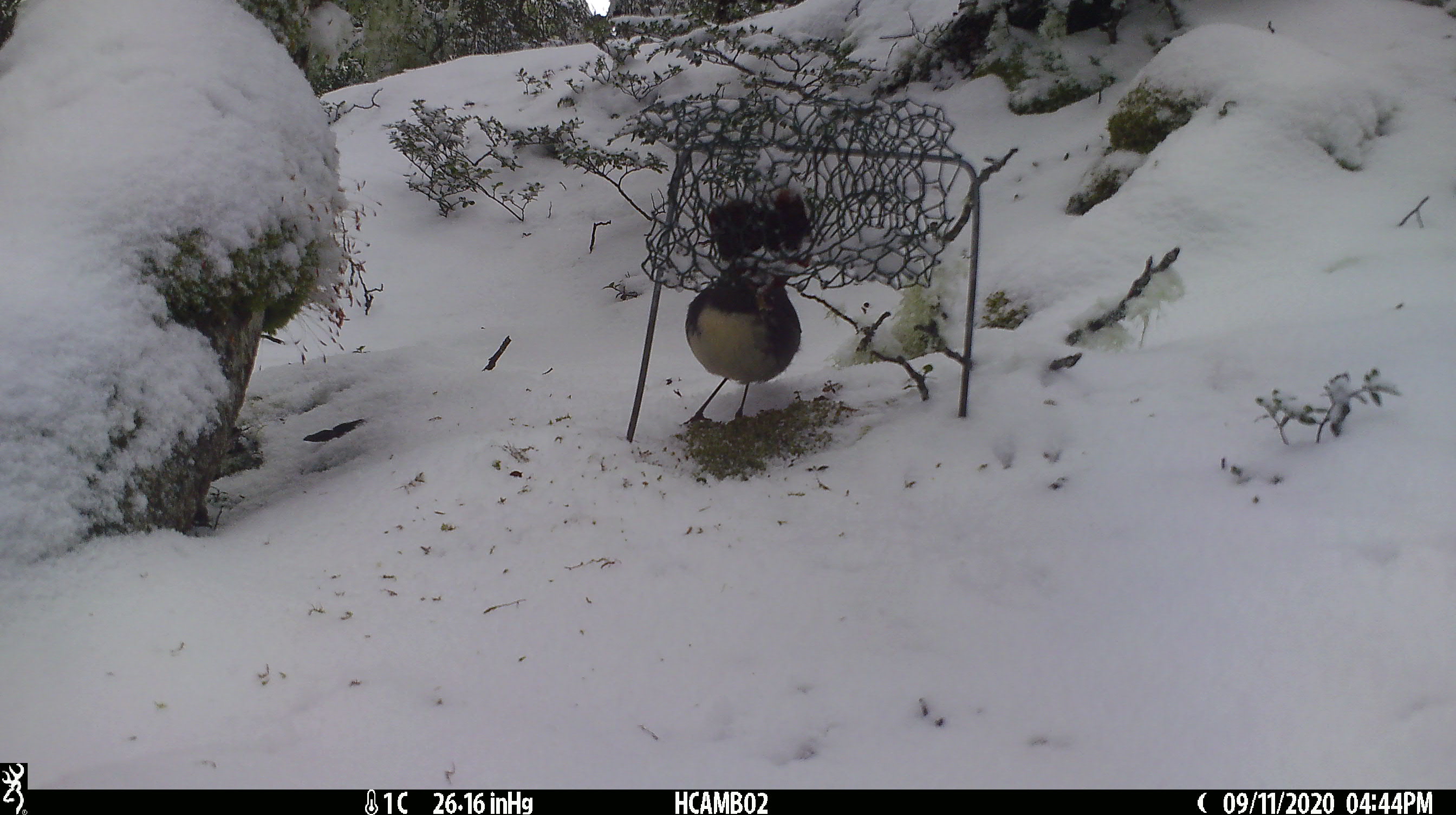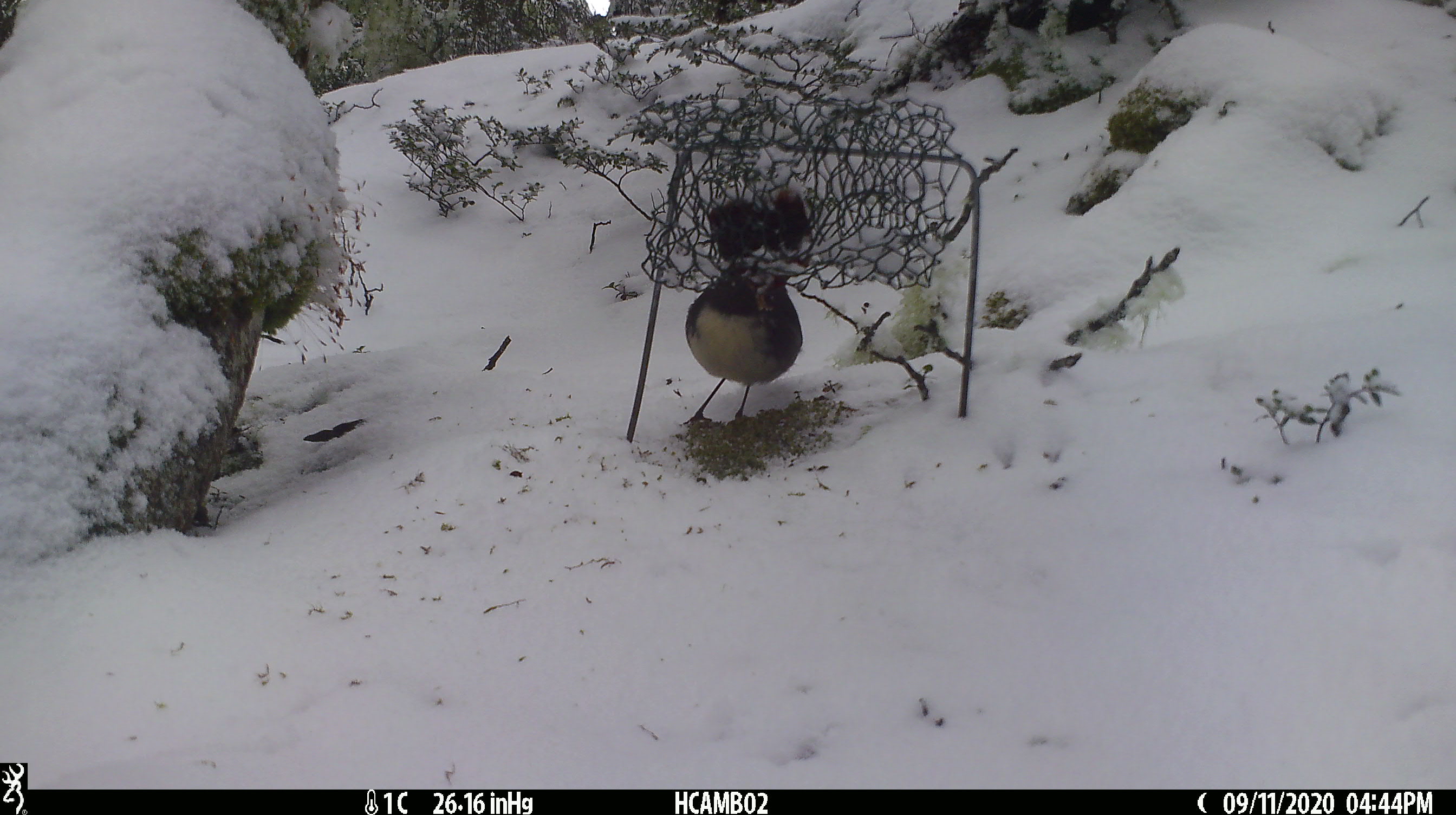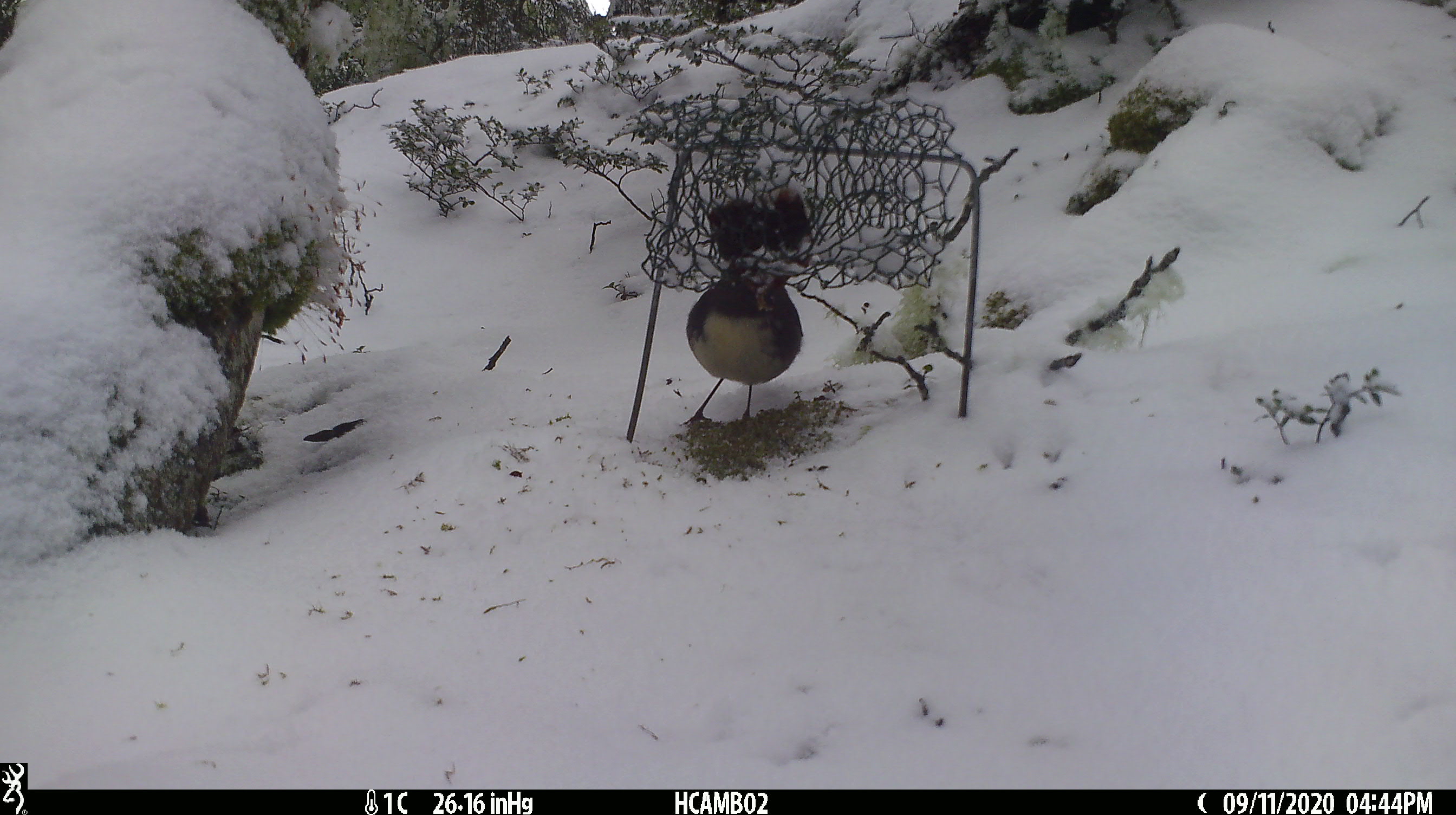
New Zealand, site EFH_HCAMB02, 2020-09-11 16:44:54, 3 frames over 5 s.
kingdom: Animalia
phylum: Chordata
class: Aves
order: Passeriformes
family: Petroicidae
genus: Petroica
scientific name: Petroica australis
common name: new zealand robin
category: robin